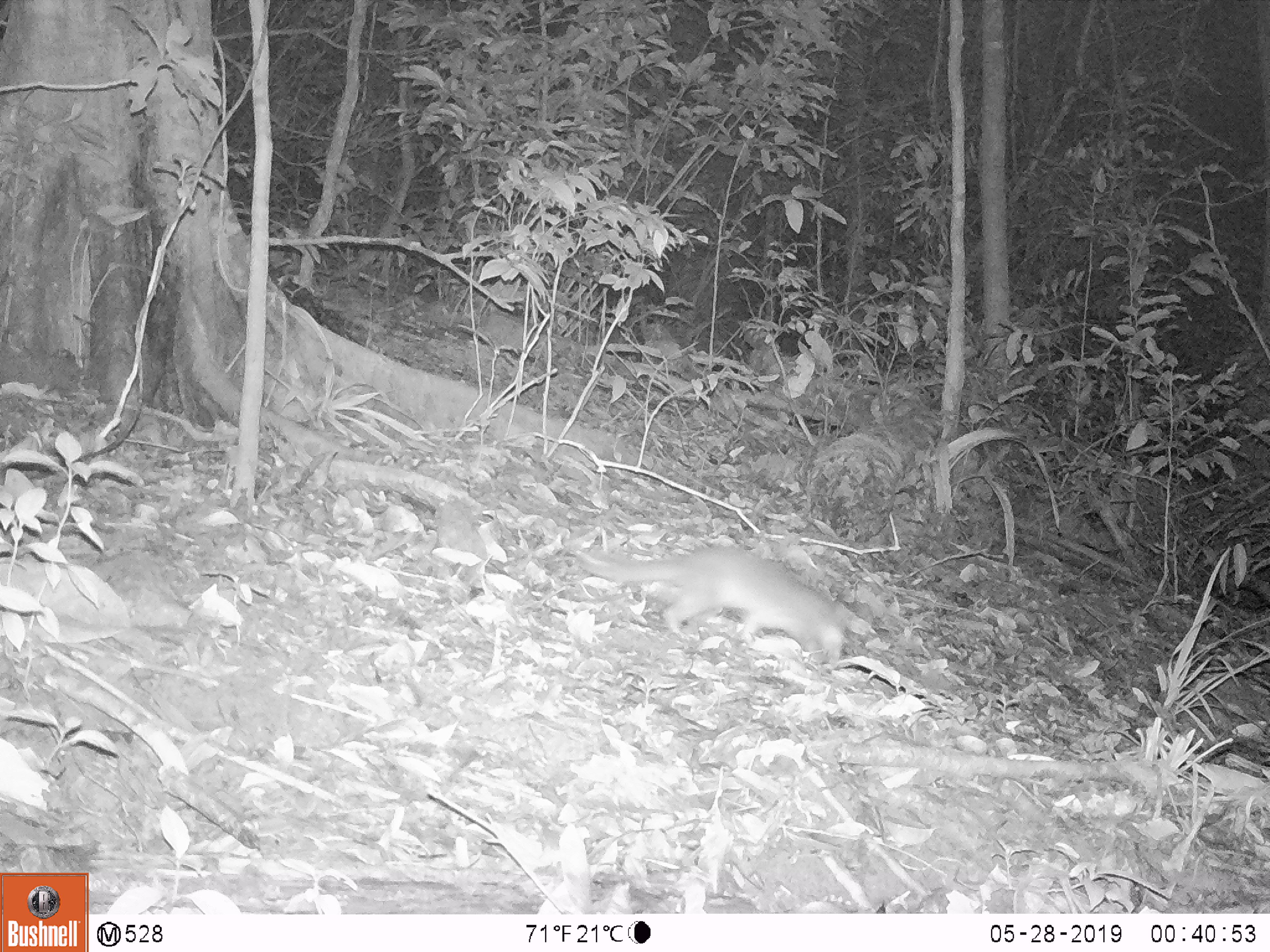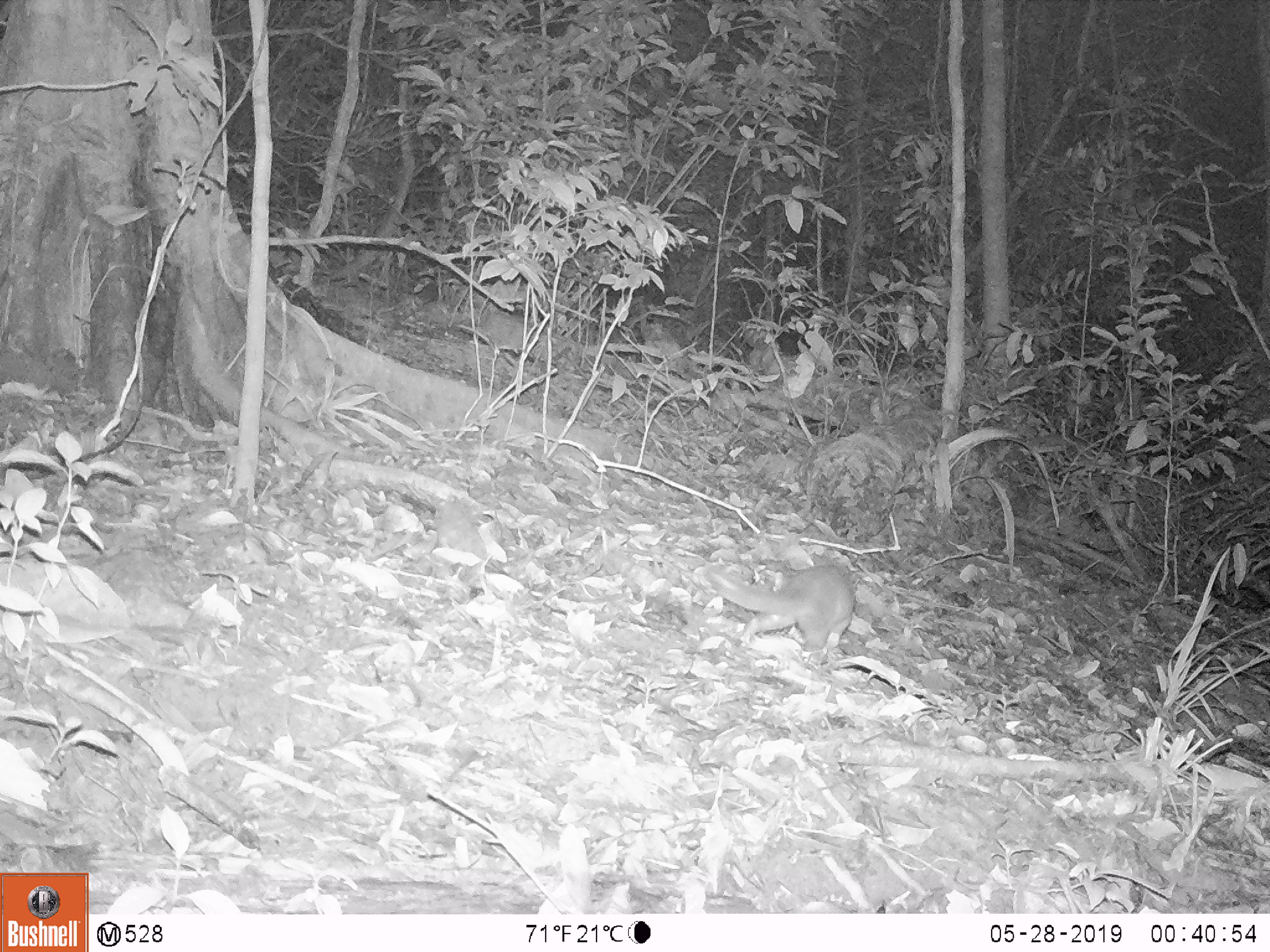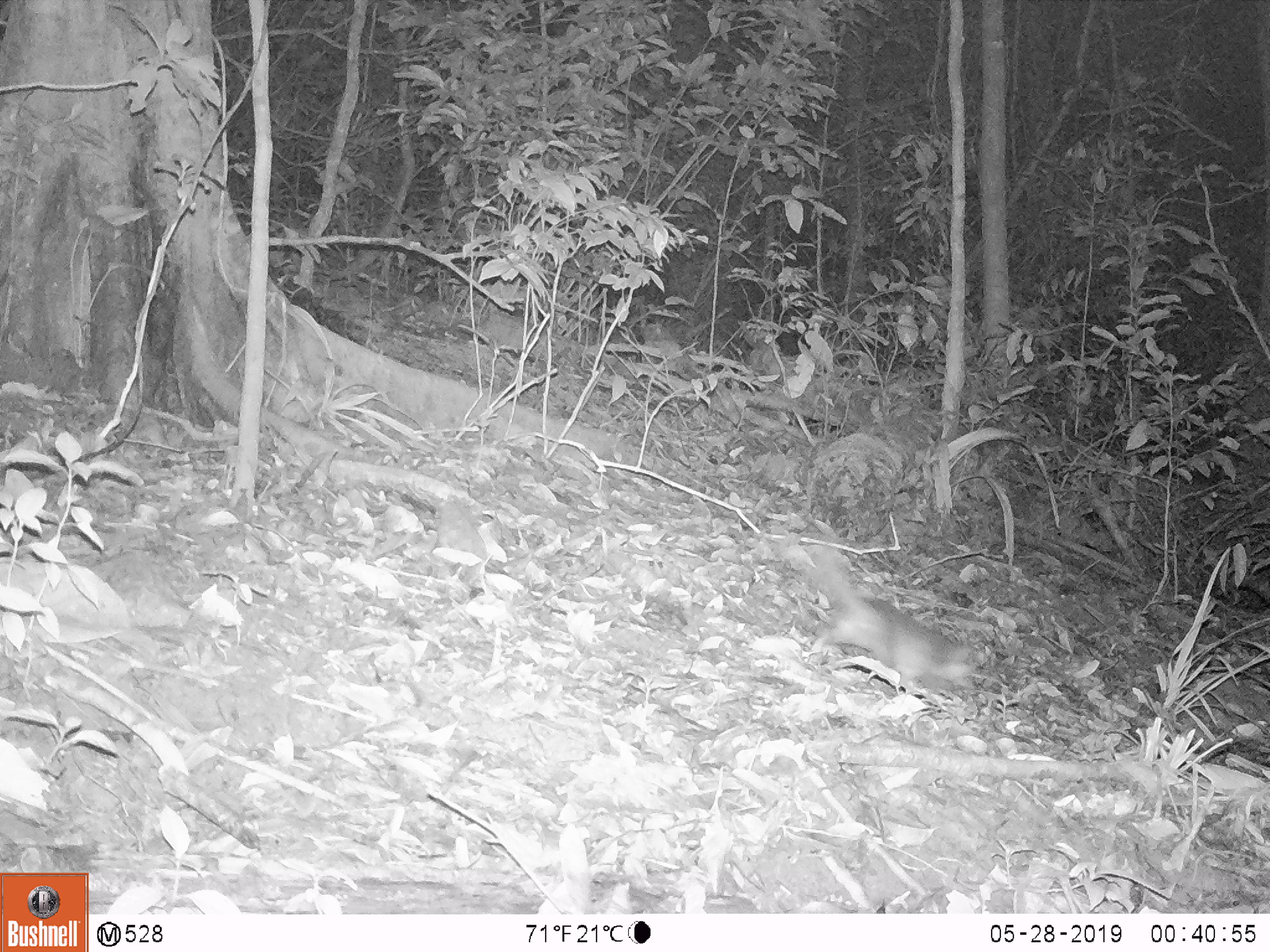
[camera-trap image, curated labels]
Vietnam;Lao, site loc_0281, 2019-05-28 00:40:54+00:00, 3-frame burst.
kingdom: Animalia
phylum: Chordata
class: Mammalia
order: Carnivora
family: Mustelidae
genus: Melogale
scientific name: Melogale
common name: ferret badger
Ferret badger (Melogale). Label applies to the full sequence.